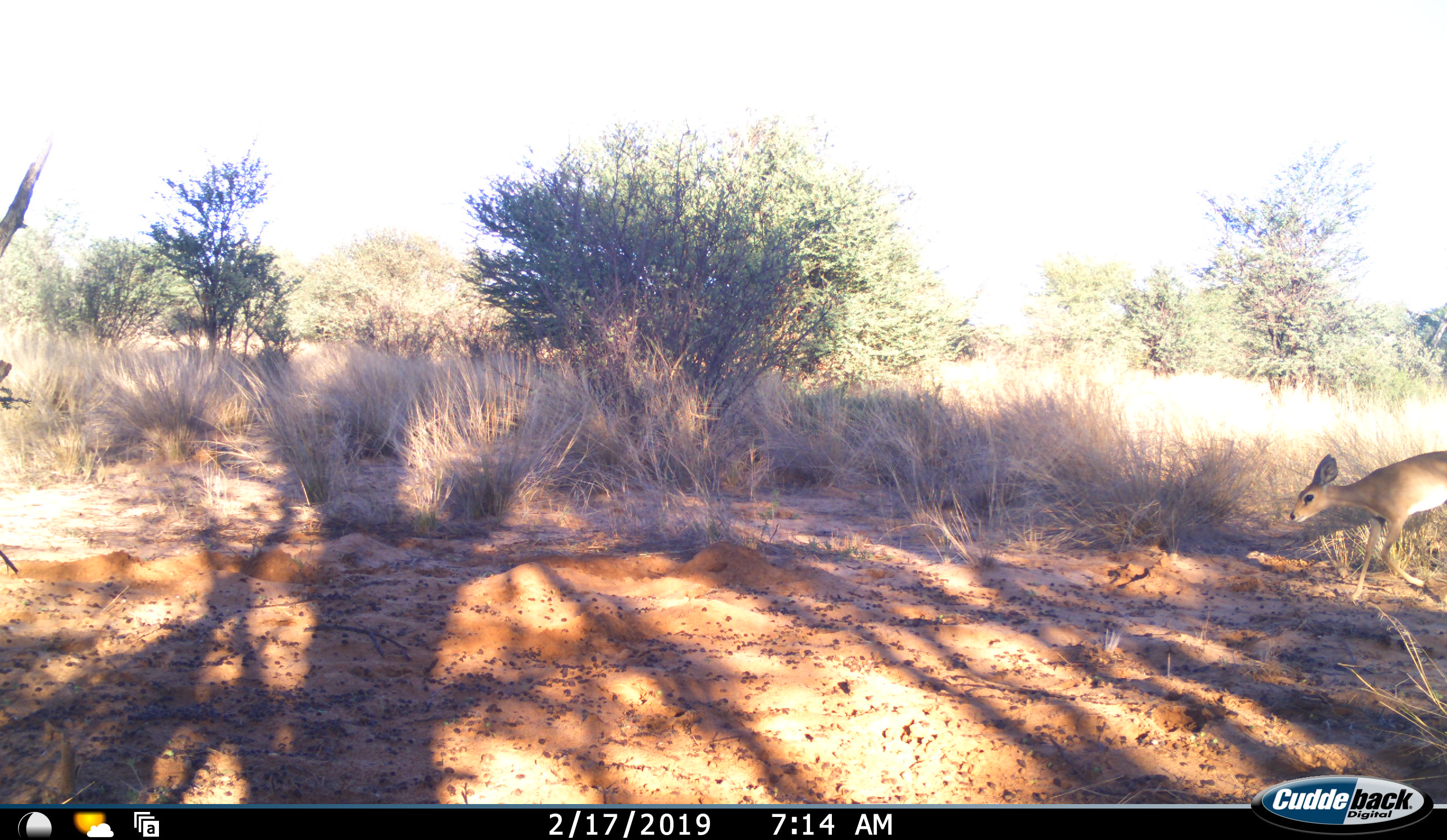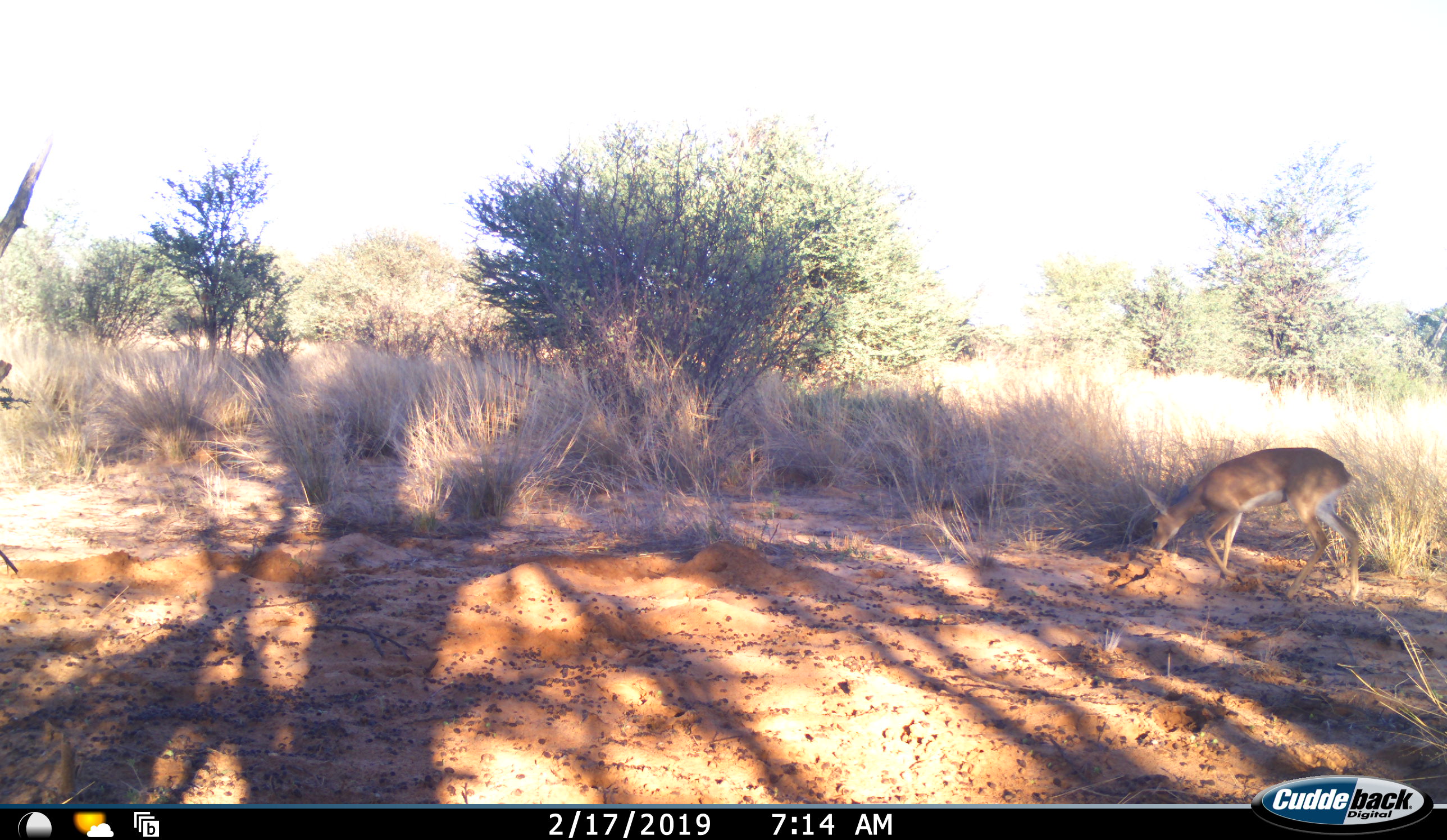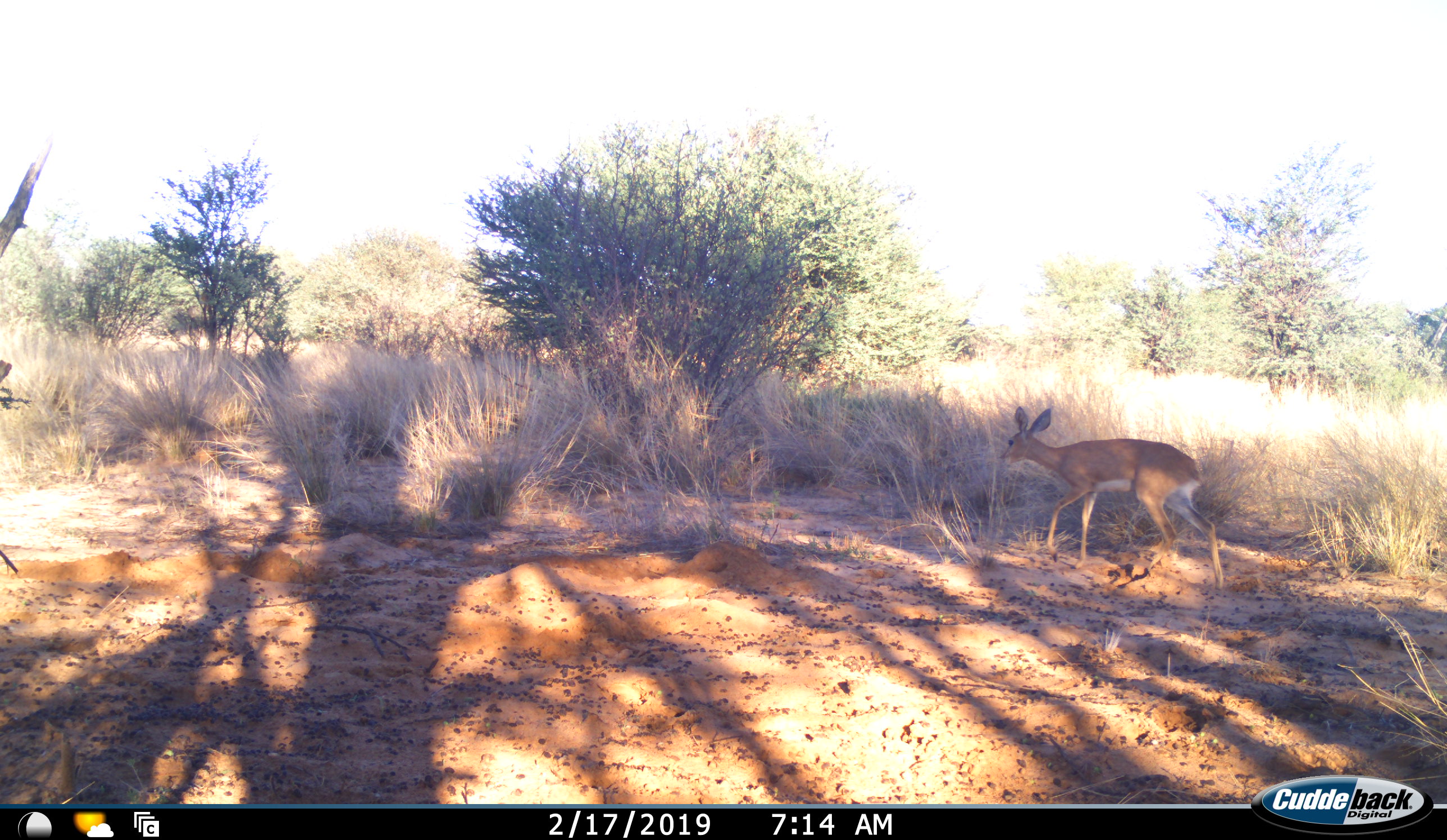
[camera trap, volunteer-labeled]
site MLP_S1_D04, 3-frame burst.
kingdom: Animalia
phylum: Chordata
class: Mammalia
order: Artiodactyla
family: Bovidae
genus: Raphicerus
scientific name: Raphicerus campestris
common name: steenbok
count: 1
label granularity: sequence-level